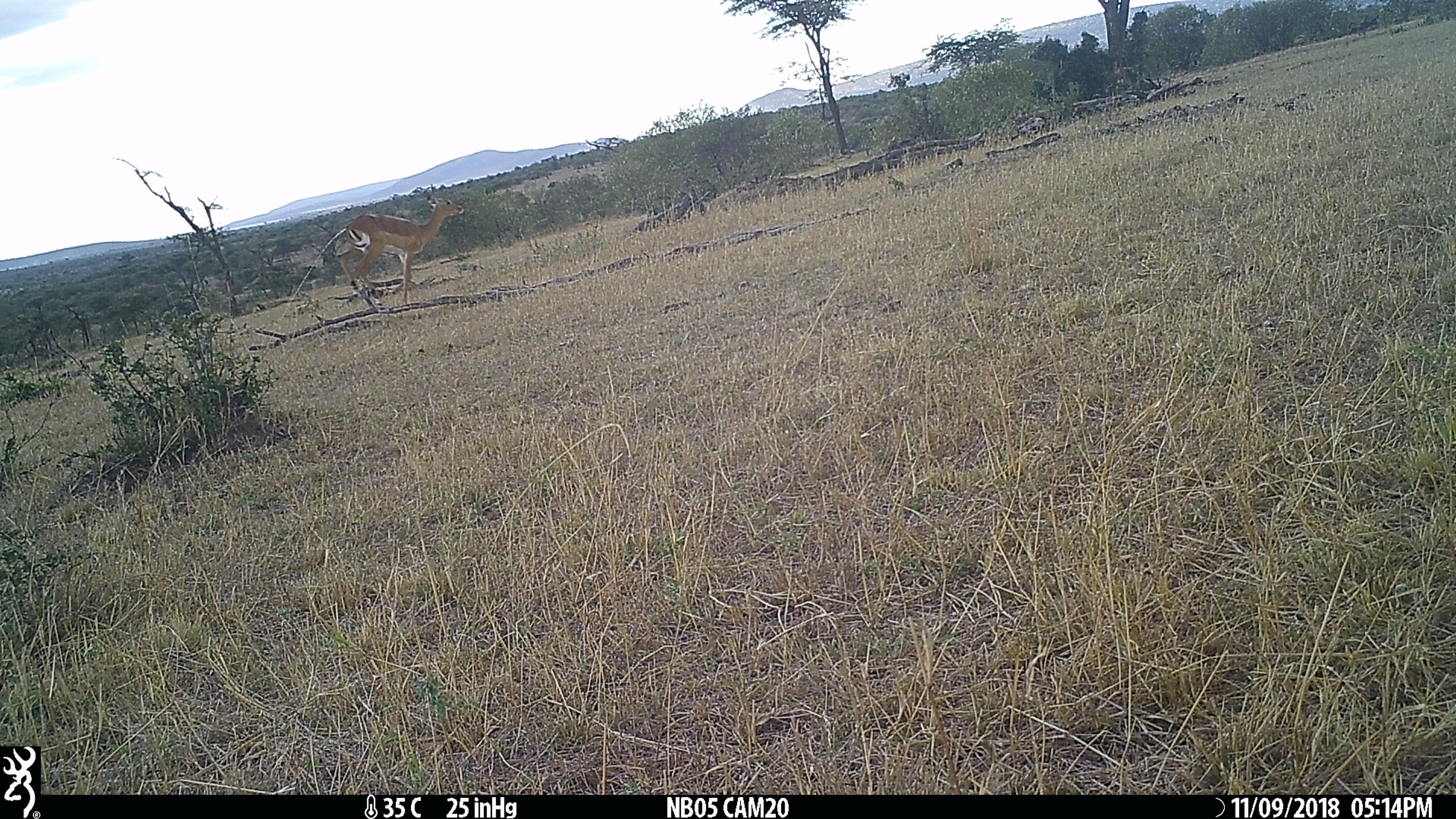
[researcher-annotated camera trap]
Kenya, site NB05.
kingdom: Animalia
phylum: Chordata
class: Mammalia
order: Artiodactyla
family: Bovidae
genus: Aepyceros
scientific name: Aepyceros melampus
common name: impala